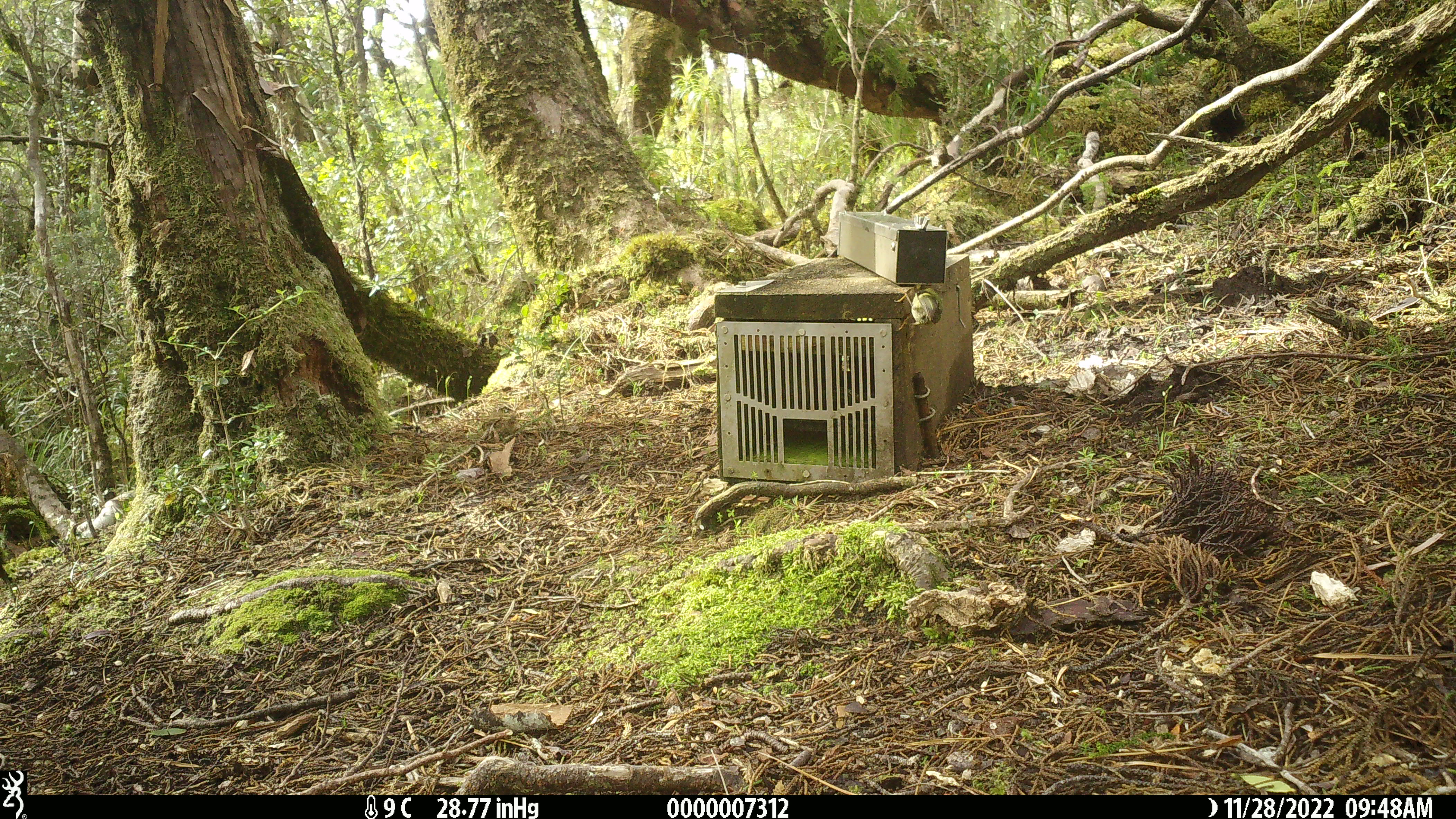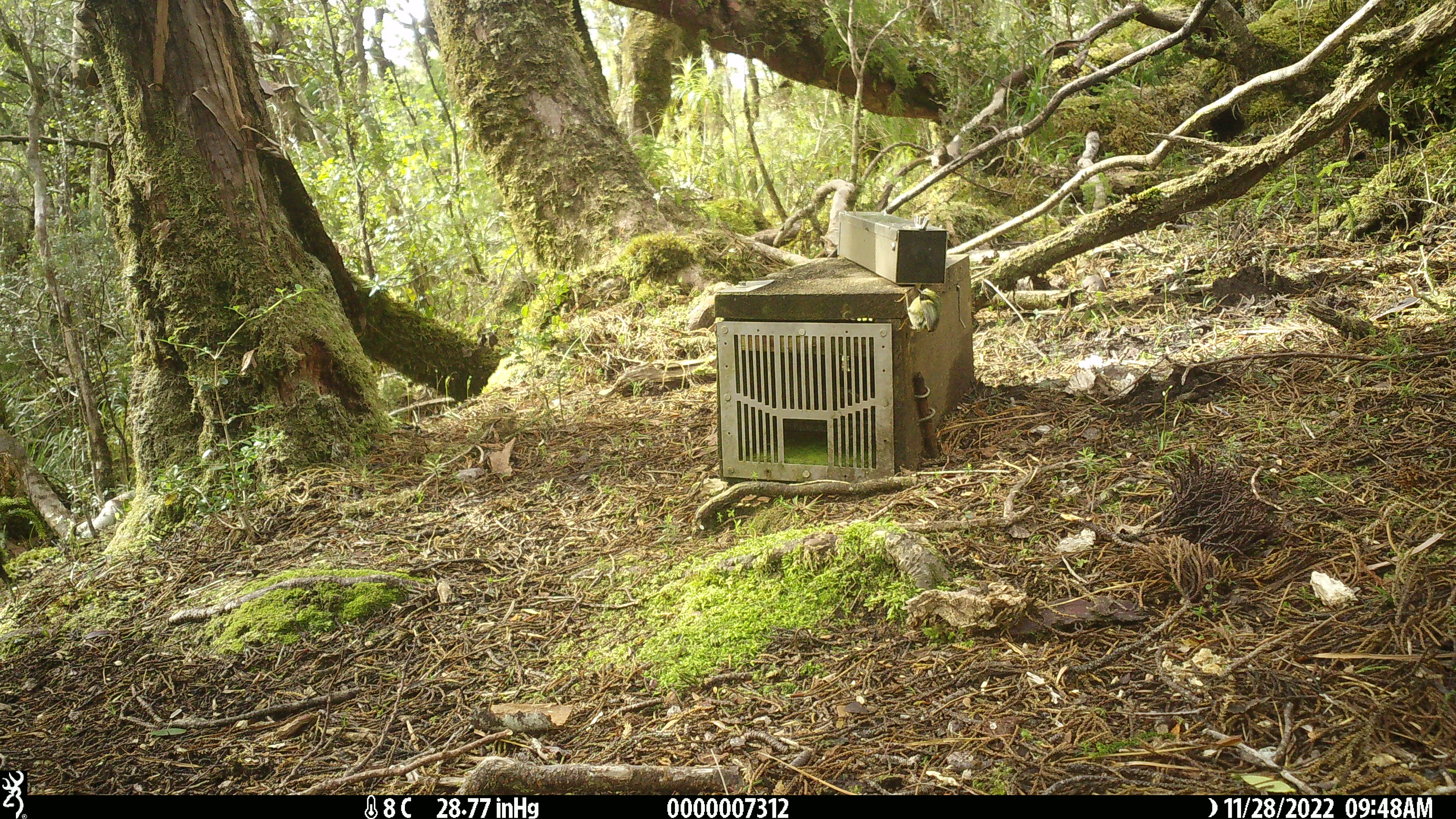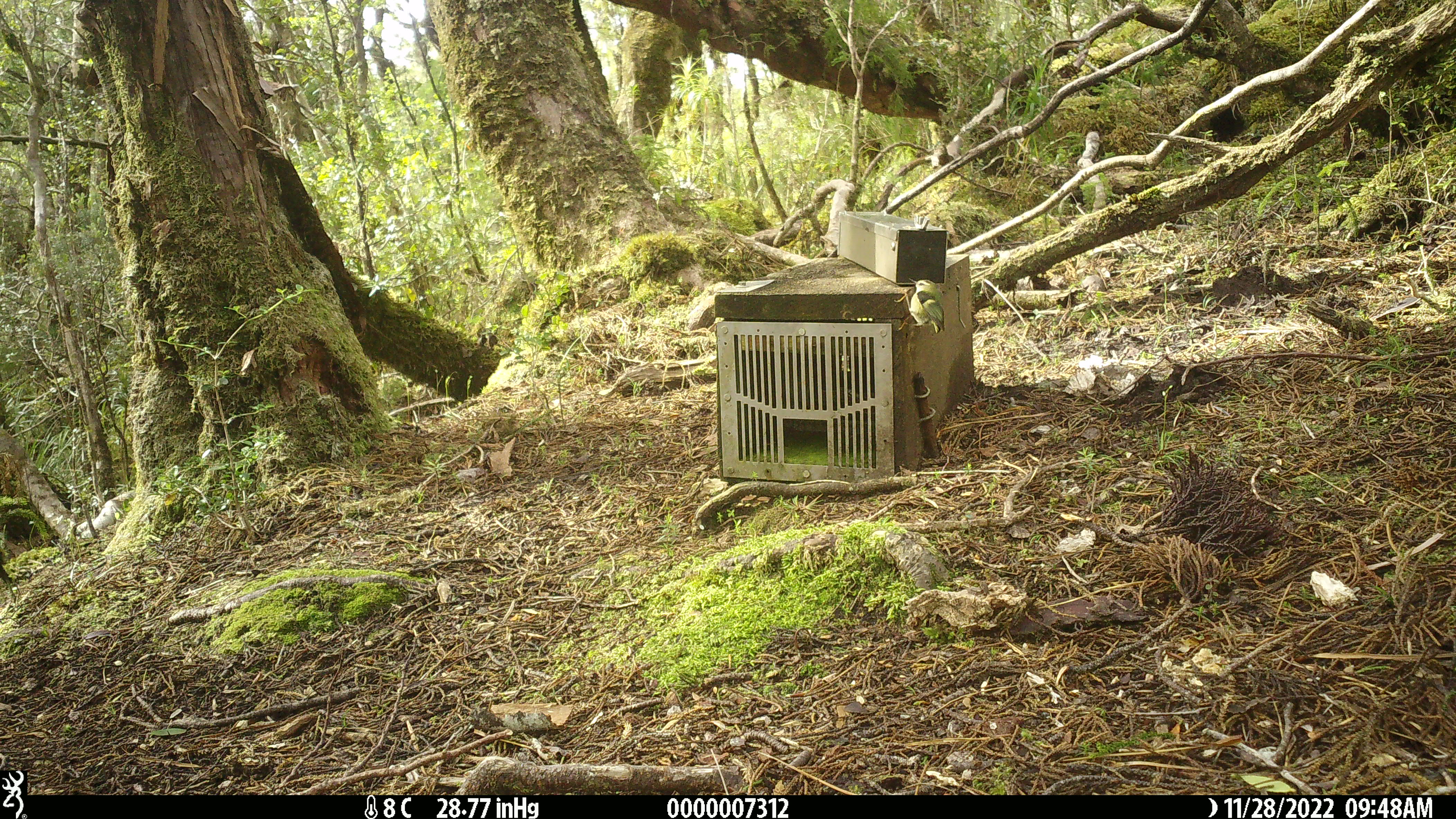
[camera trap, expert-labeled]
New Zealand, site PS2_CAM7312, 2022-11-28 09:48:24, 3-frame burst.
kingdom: Animalia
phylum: Chordata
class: Aves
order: Passeriformes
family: Acanthisittidae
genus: Acanthisitta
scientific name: Acanthisitta chloris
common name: rifleman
Rifleman (Acanthisitta chloris).